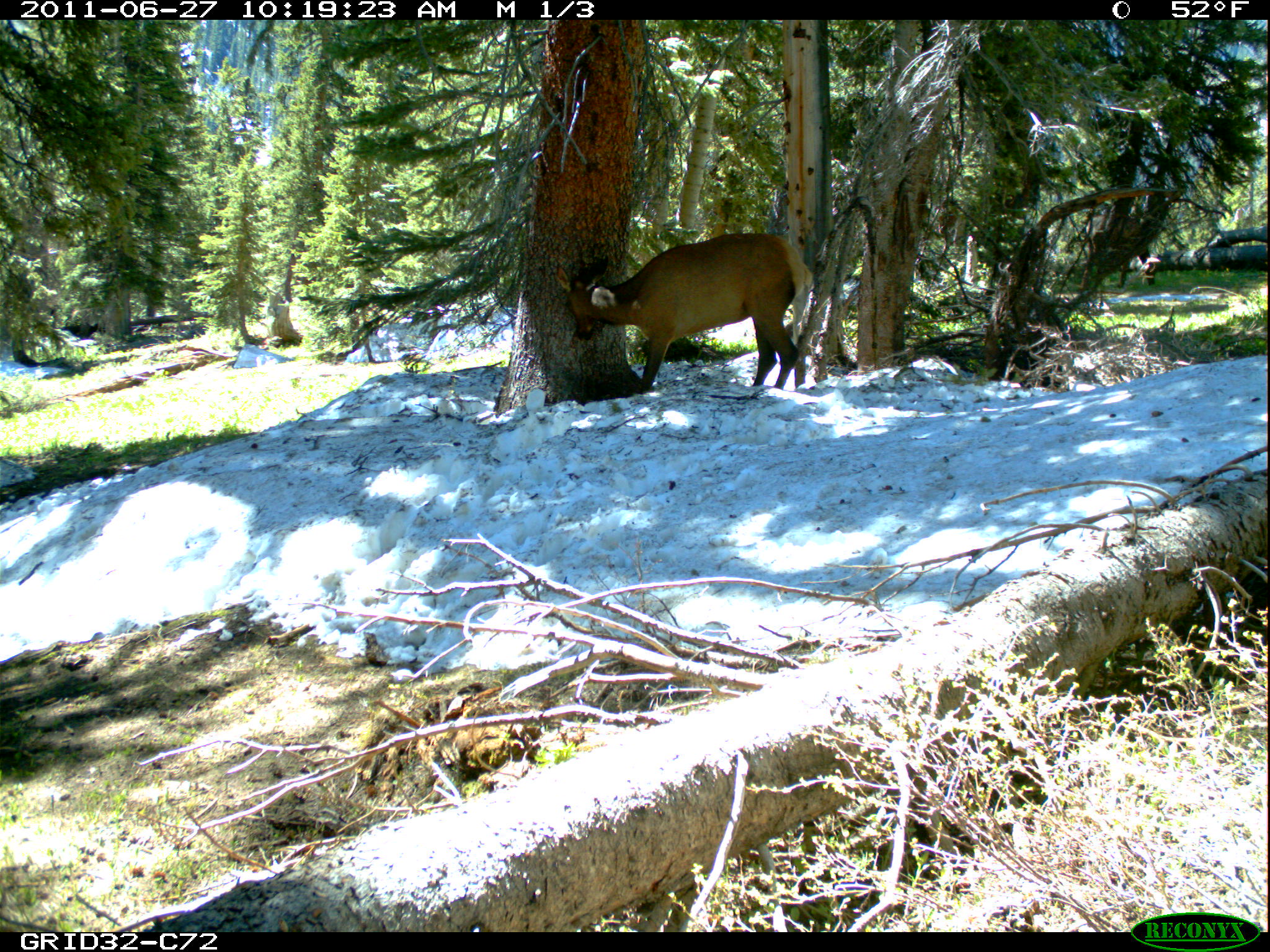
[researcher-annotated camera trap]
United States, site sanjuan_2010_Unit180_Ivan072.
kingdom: Animalia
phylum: Chordata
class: Mammalia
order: Artiodactyla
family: Cervidae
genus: Cervus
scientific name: Cervus elaphus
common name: red deer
Cervus elaphus (red deer).